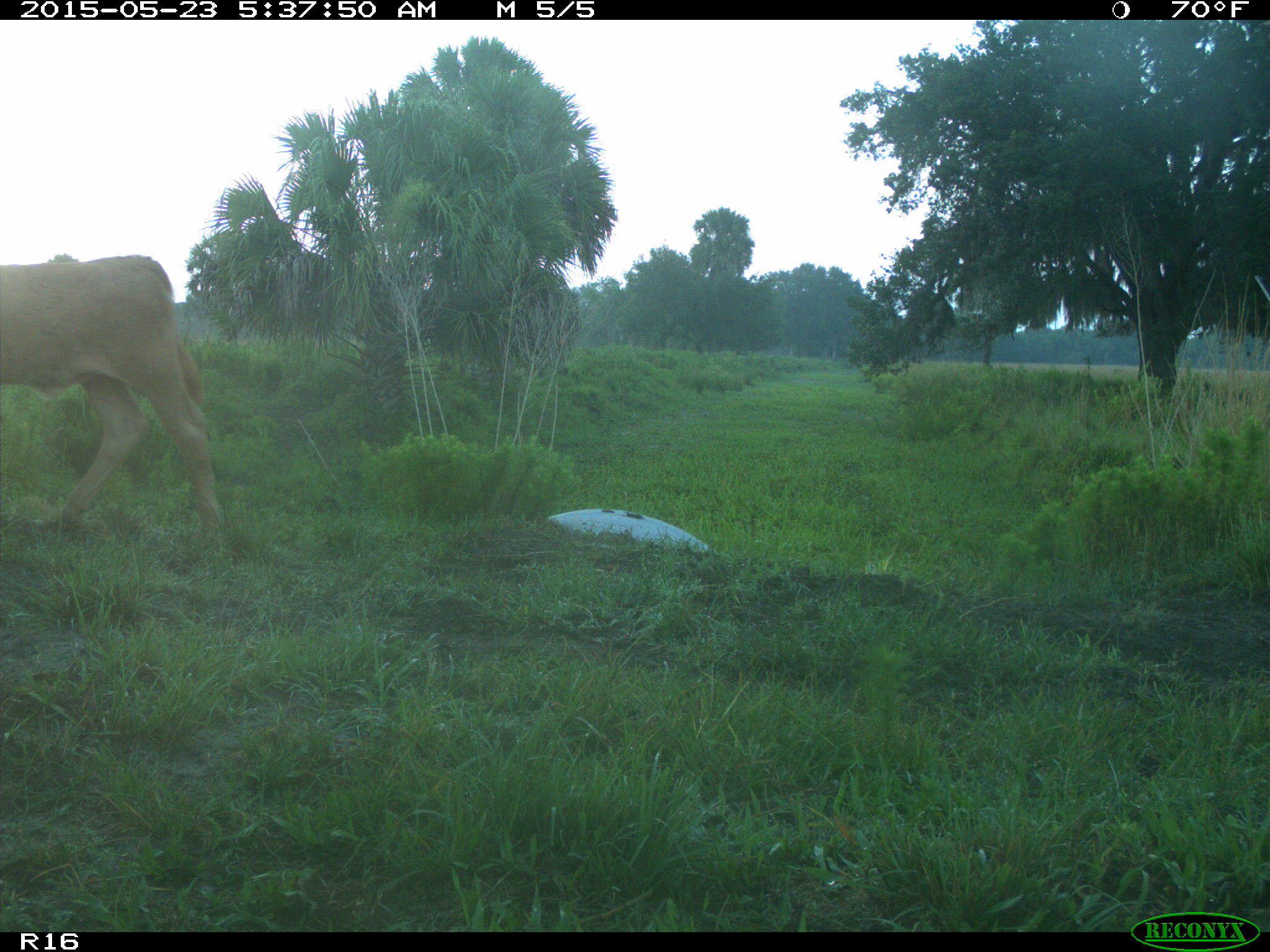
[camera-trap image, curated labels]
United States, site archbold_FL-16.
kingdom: Animalia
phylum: Chordata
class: Mammalia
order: Artiodactyla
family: Bovidae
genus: Bos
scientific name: Bos taurus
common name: domestic cow